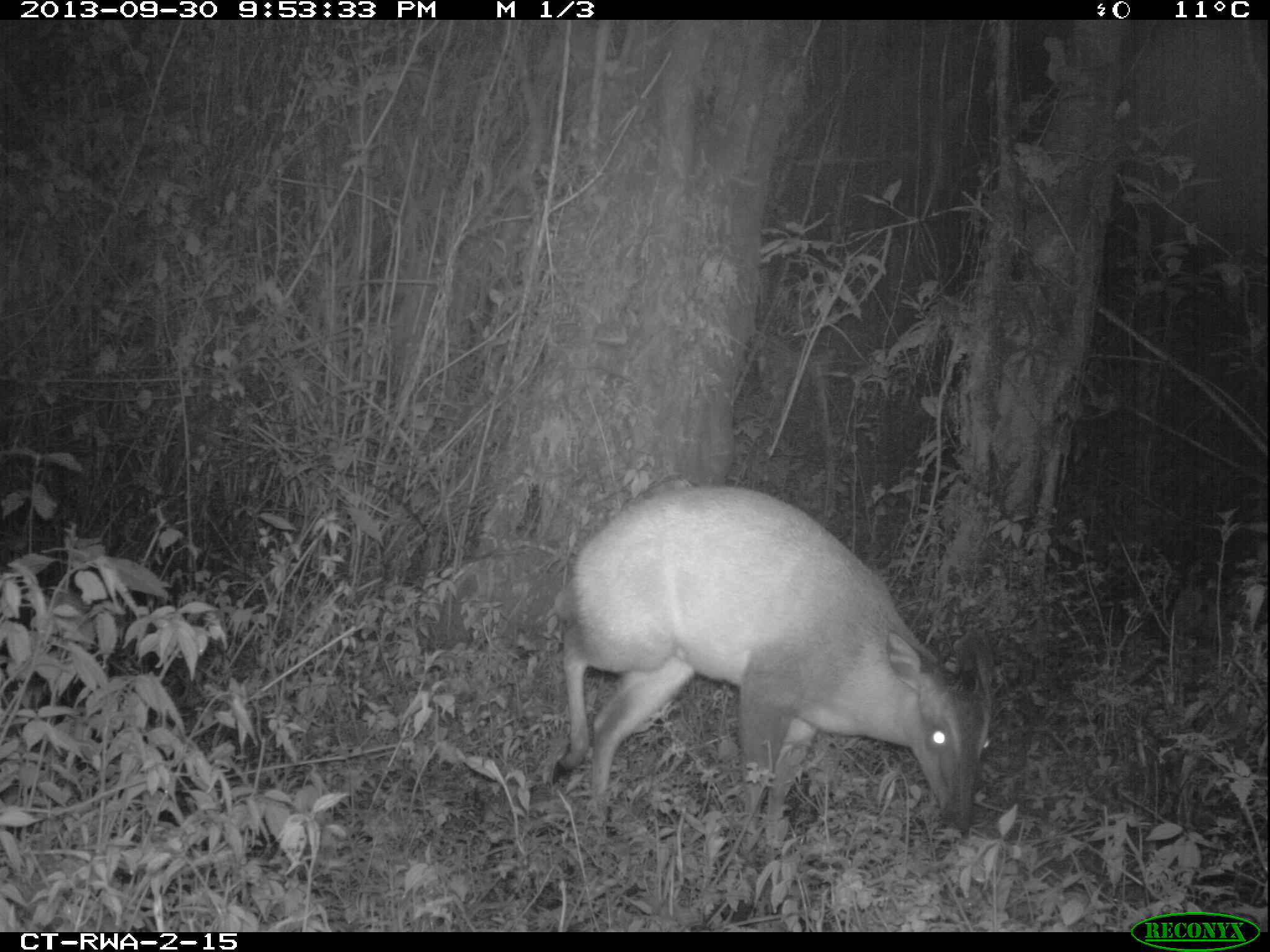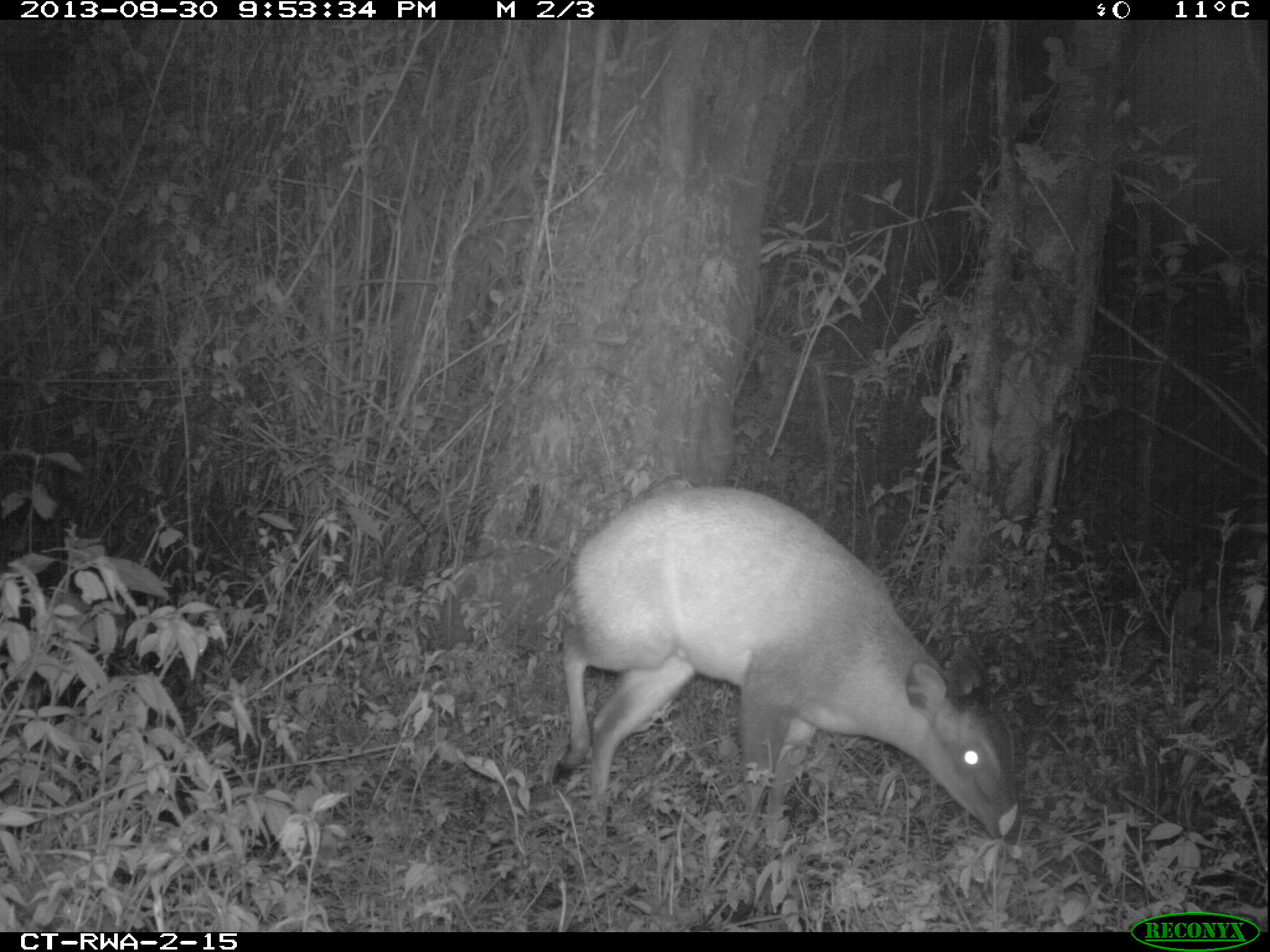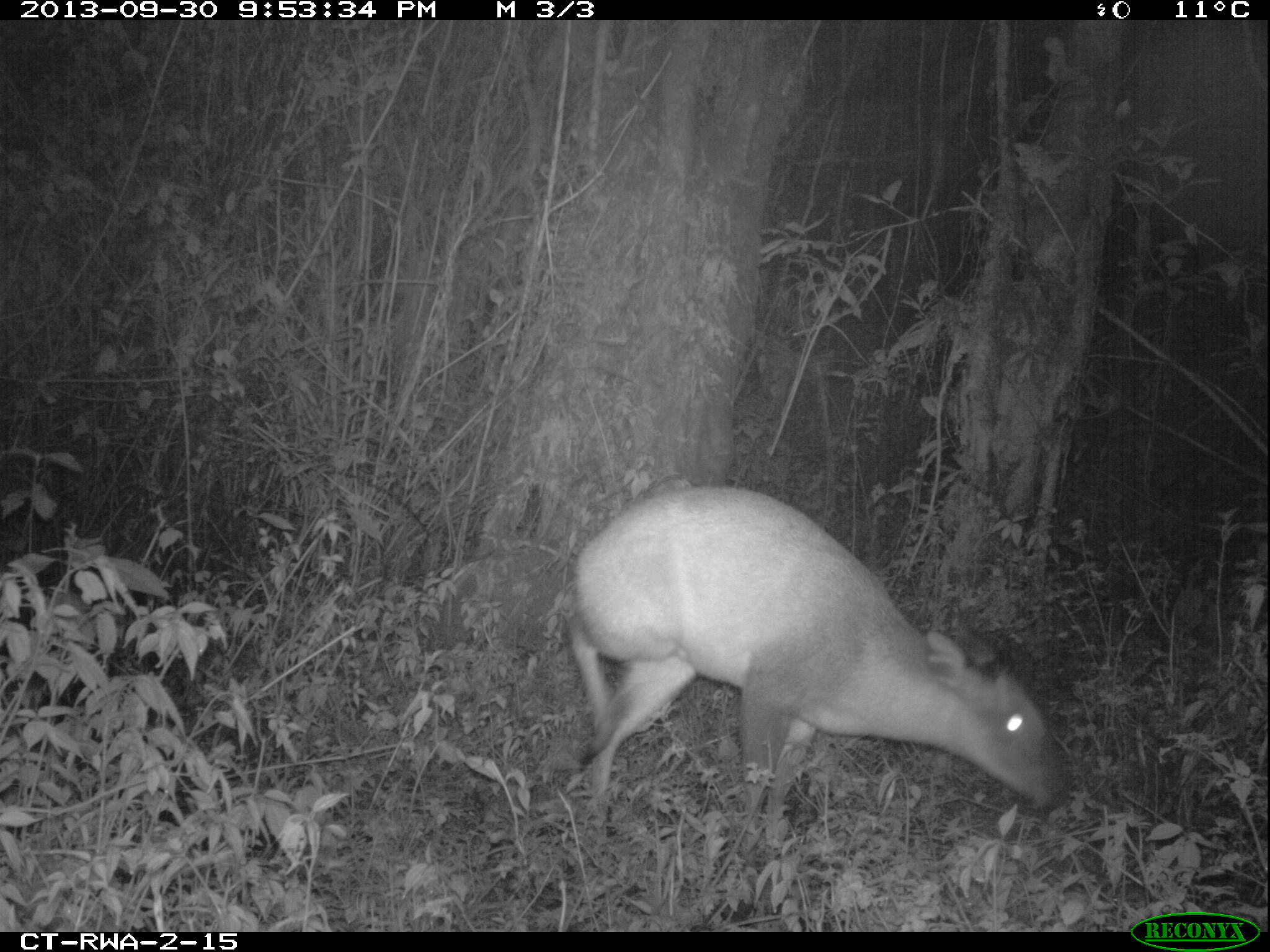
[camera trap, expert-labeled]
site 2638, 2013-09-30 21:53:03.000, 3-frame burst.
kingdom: Animalia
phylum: Chordata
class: Mammalia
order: Artiodactyla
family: Bovidae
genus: Cephalophus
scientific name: Cephalophus nigrifrons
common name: black-fronted duiker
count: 1